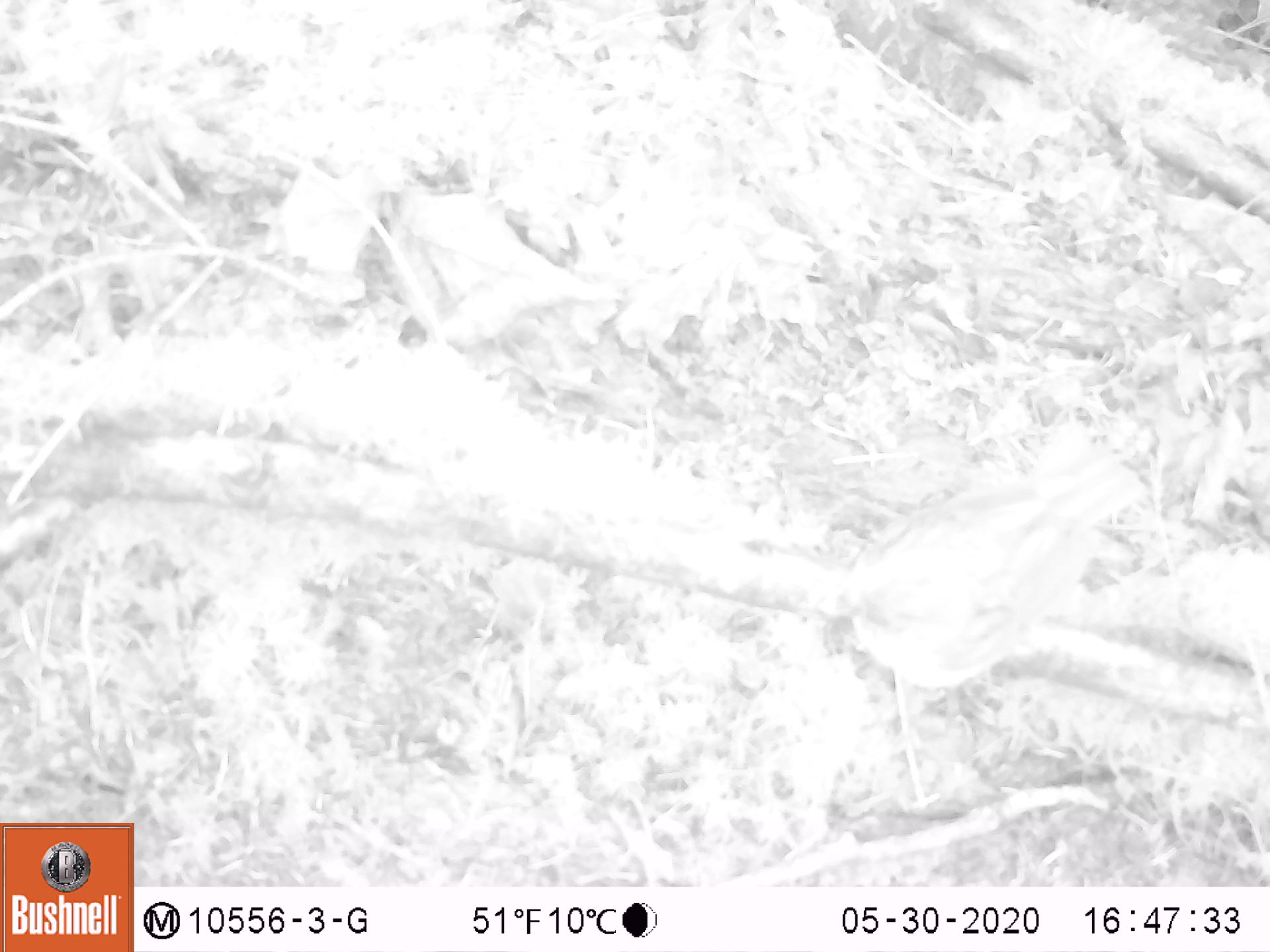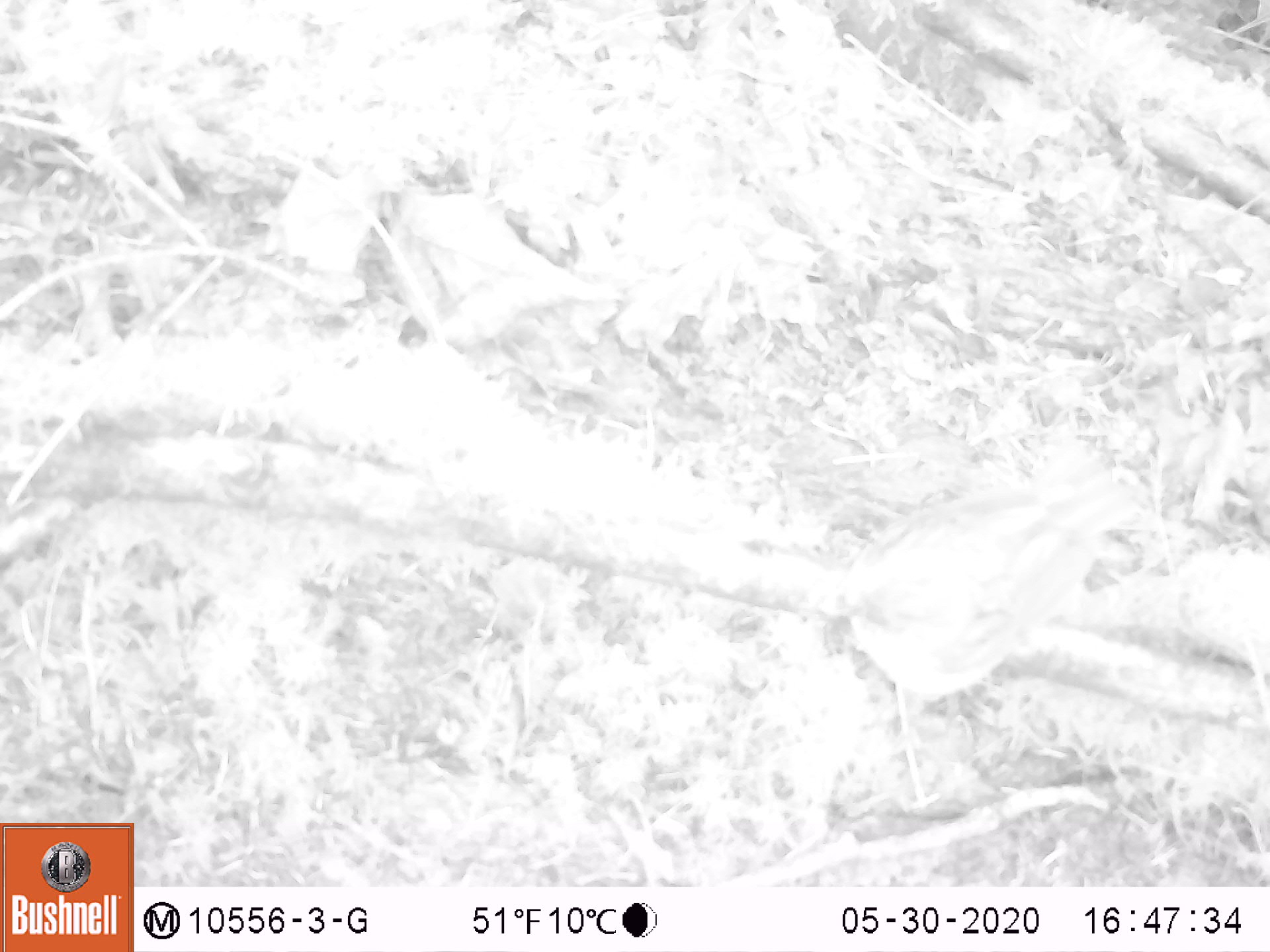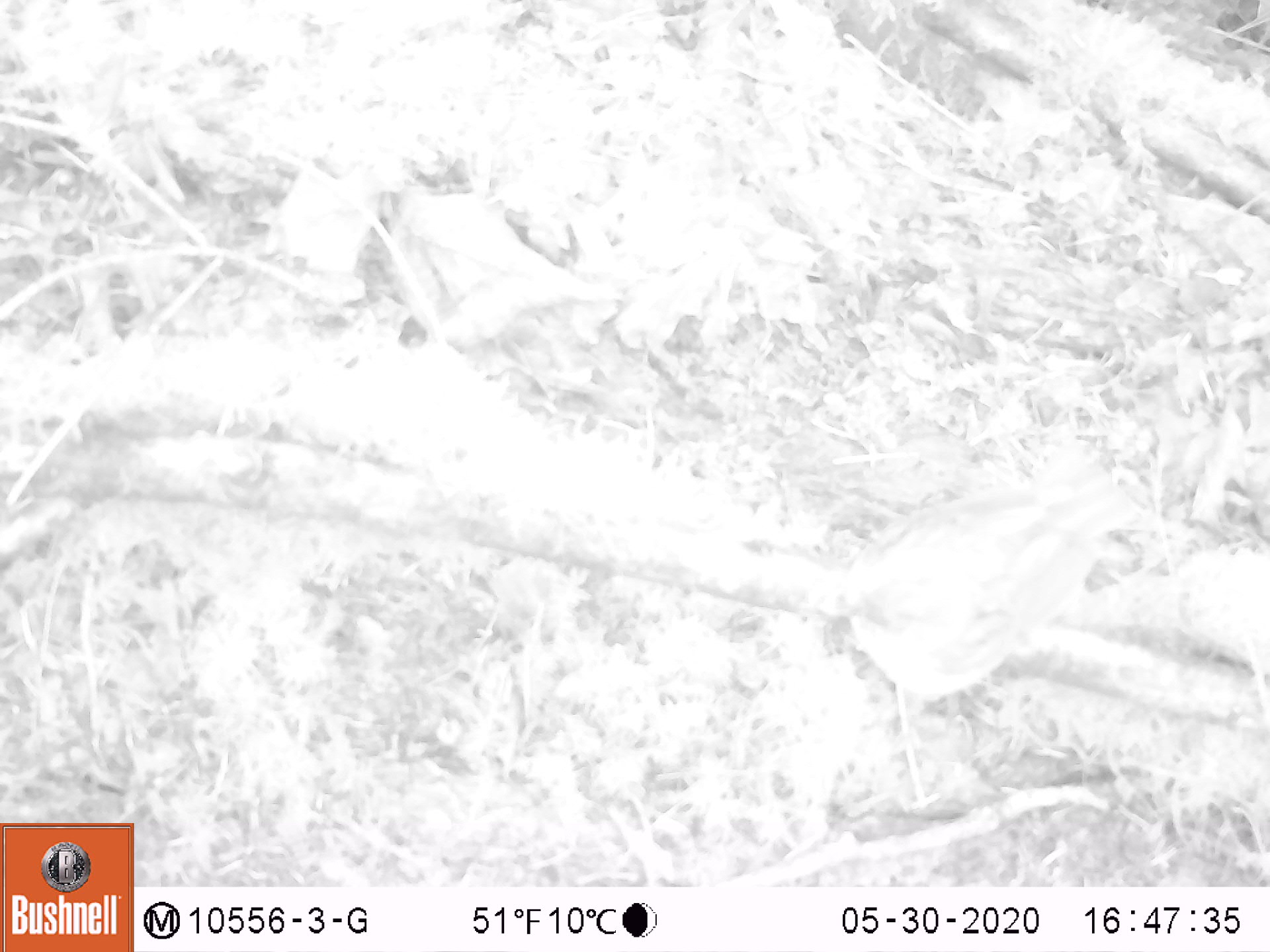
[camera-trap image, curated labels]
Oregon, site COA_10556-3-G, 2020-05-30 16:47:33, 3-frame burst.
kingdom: Animalia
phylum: Chordata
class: Aves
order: Passeriformes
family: Turdidae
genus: Catharus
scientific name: Catharus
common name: brown thrushes and nightingale-thrushes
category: catharus species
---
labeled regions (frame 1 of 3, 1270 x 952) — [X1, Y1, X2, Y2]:
catharus species: [835, 439, 1144, 683]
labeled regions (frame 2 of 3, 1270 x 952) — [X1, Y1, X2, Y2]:
catharus species: [835, 444, 1144, 683]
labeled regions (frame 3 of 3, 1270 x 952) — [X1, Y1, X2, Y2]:
catharus species: [834, 450, 1142, 706]